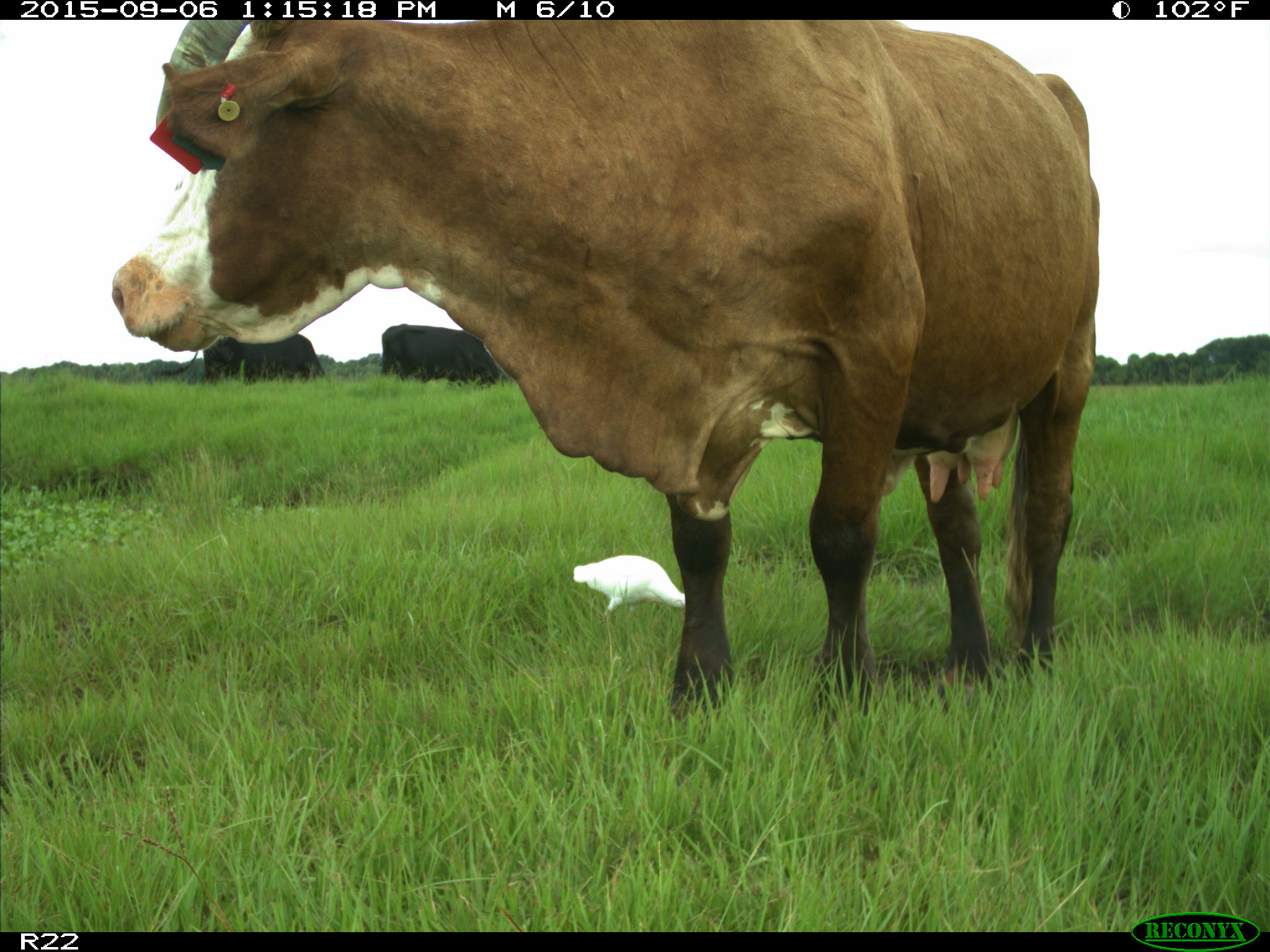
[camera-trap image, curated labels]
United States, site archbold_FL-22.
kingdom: Animalia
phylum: Chordata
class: Mammalia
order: Artiodactyla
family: Bovidae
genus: Bos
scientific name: Bos taurus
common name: domestic cow